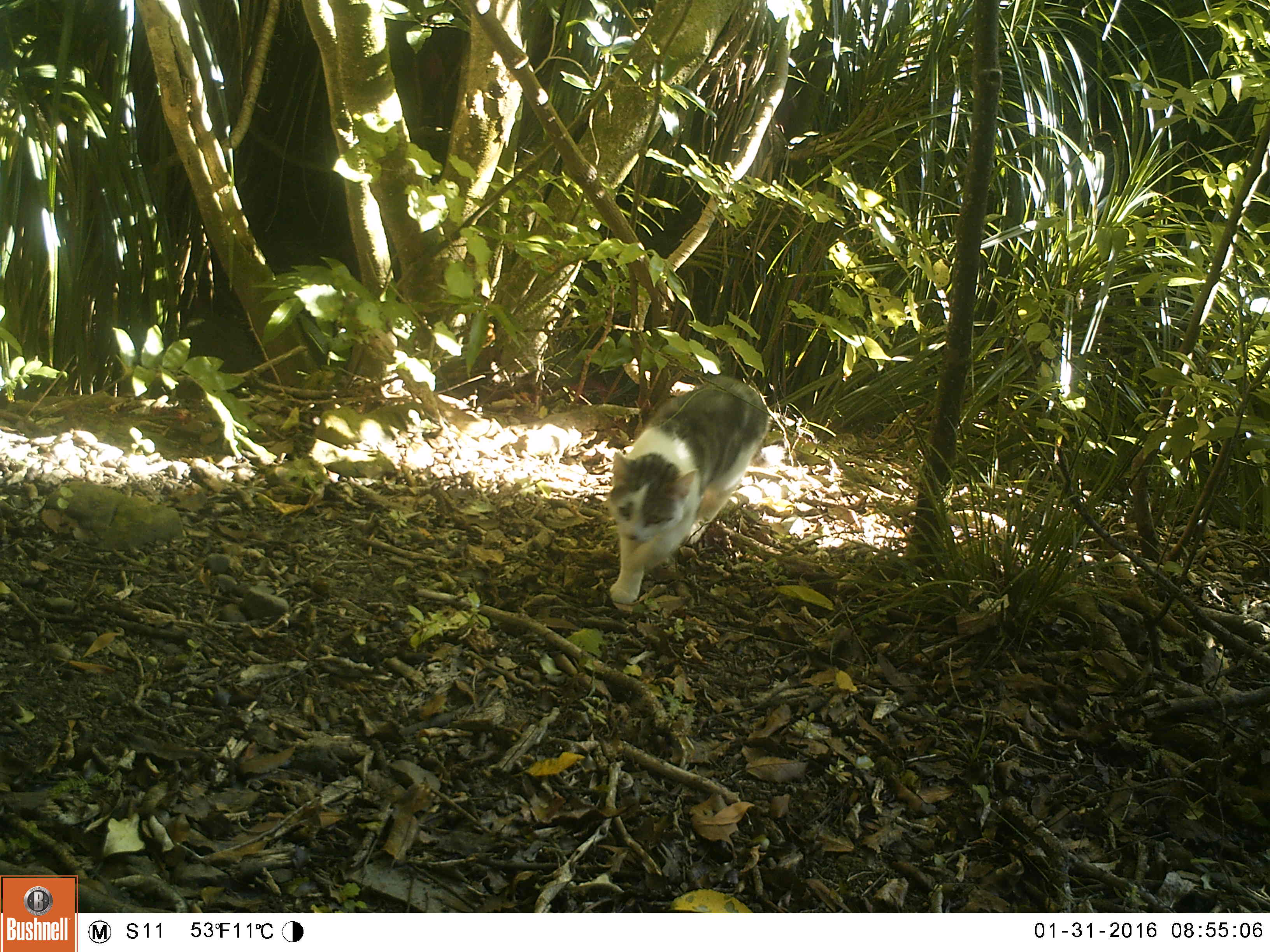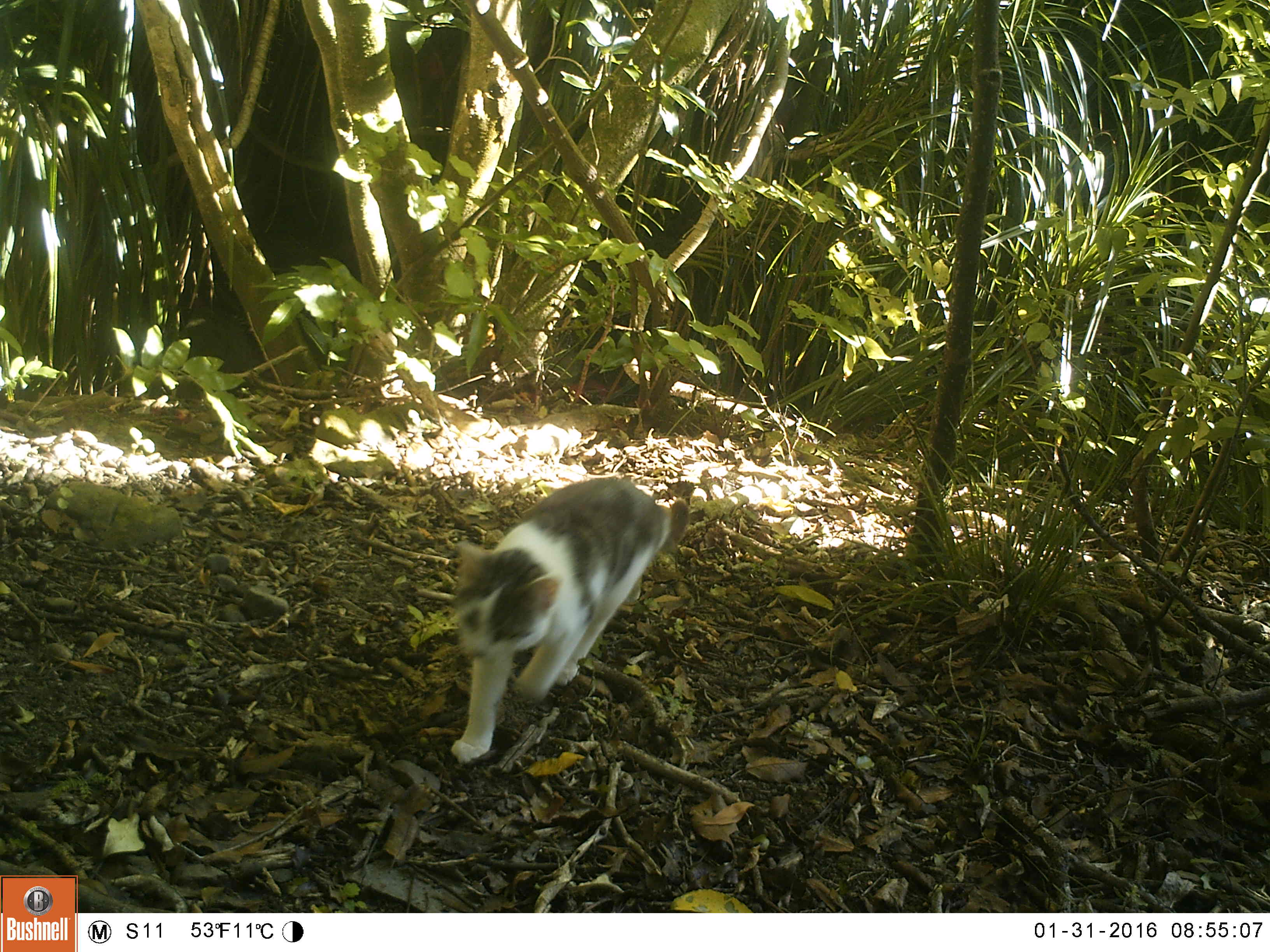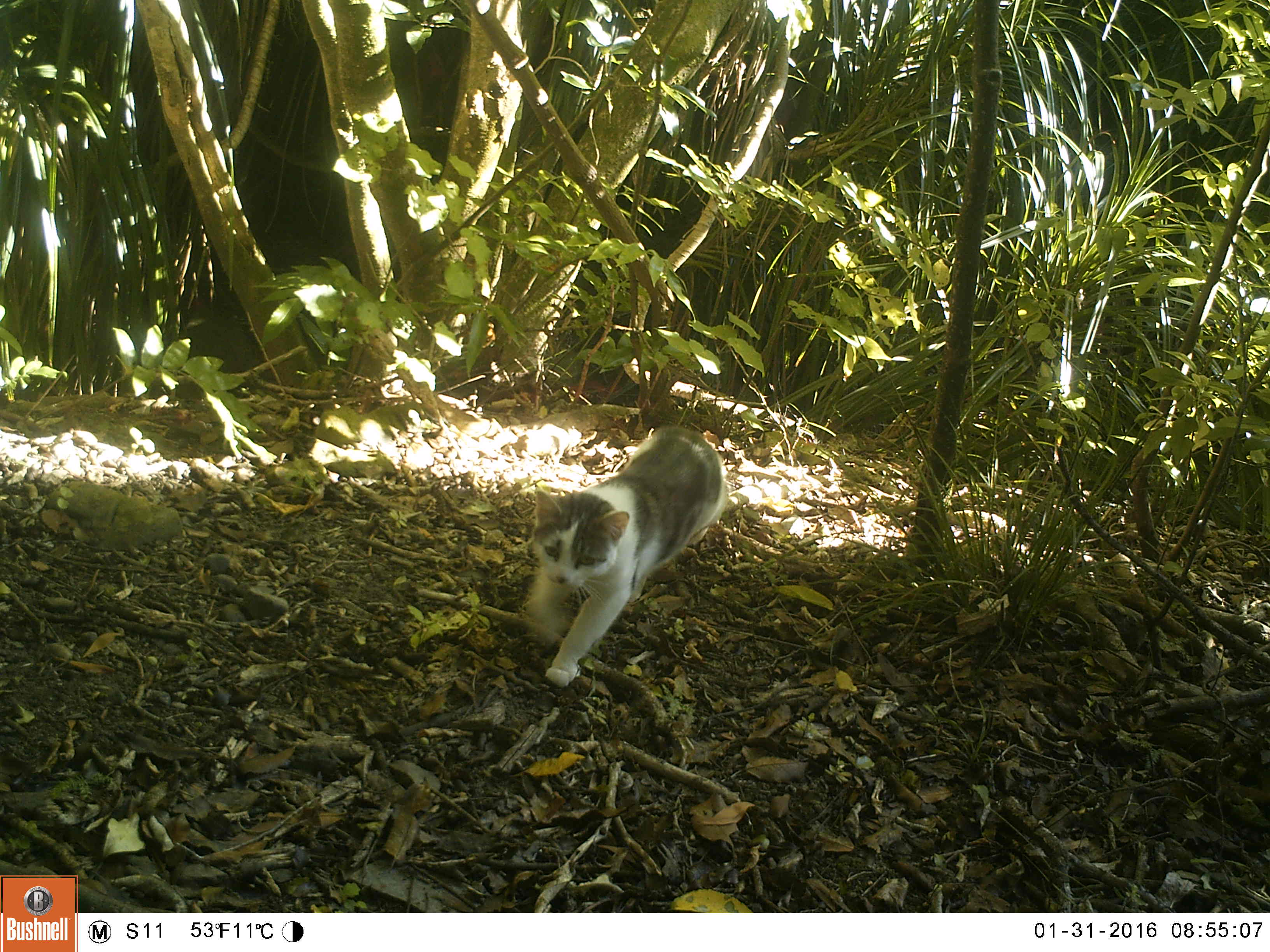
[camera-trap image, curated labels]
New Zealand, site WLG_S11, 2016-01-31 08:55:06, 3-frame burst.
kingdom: Animalia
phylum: Chordata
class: Mammalia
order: Carnivora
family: Felidae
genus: Felis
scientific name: Felis catus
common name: domestic cat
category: cat